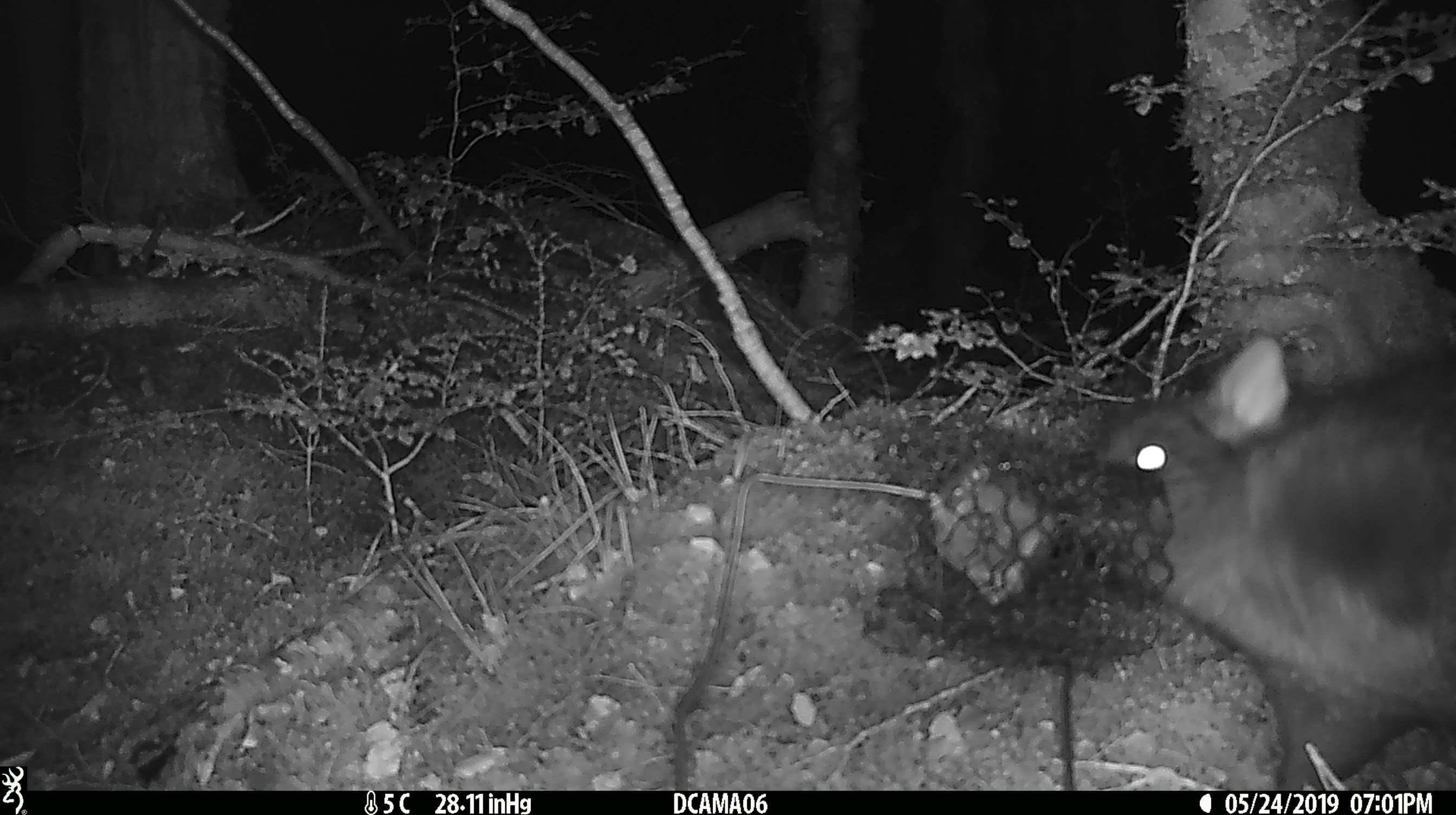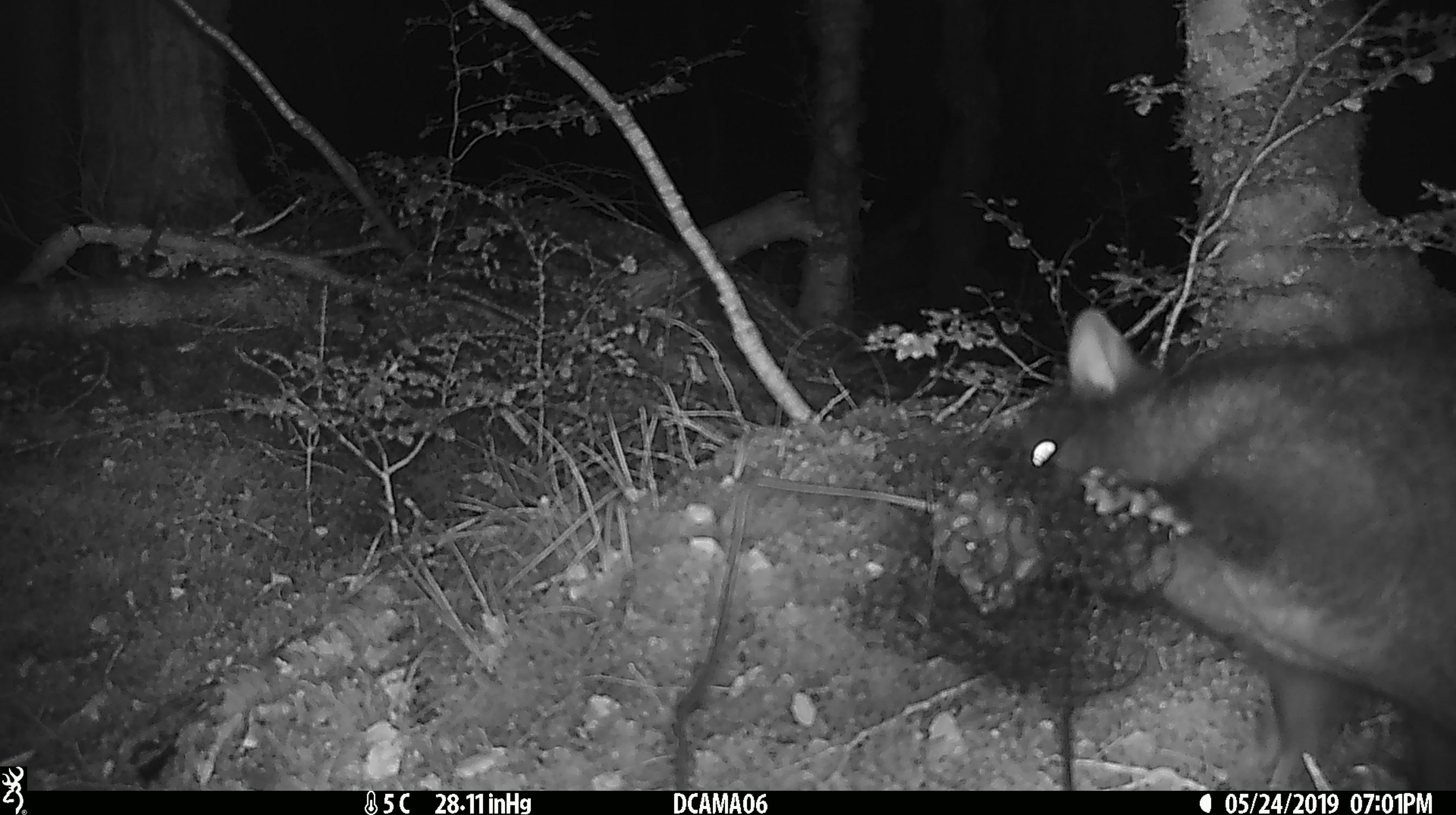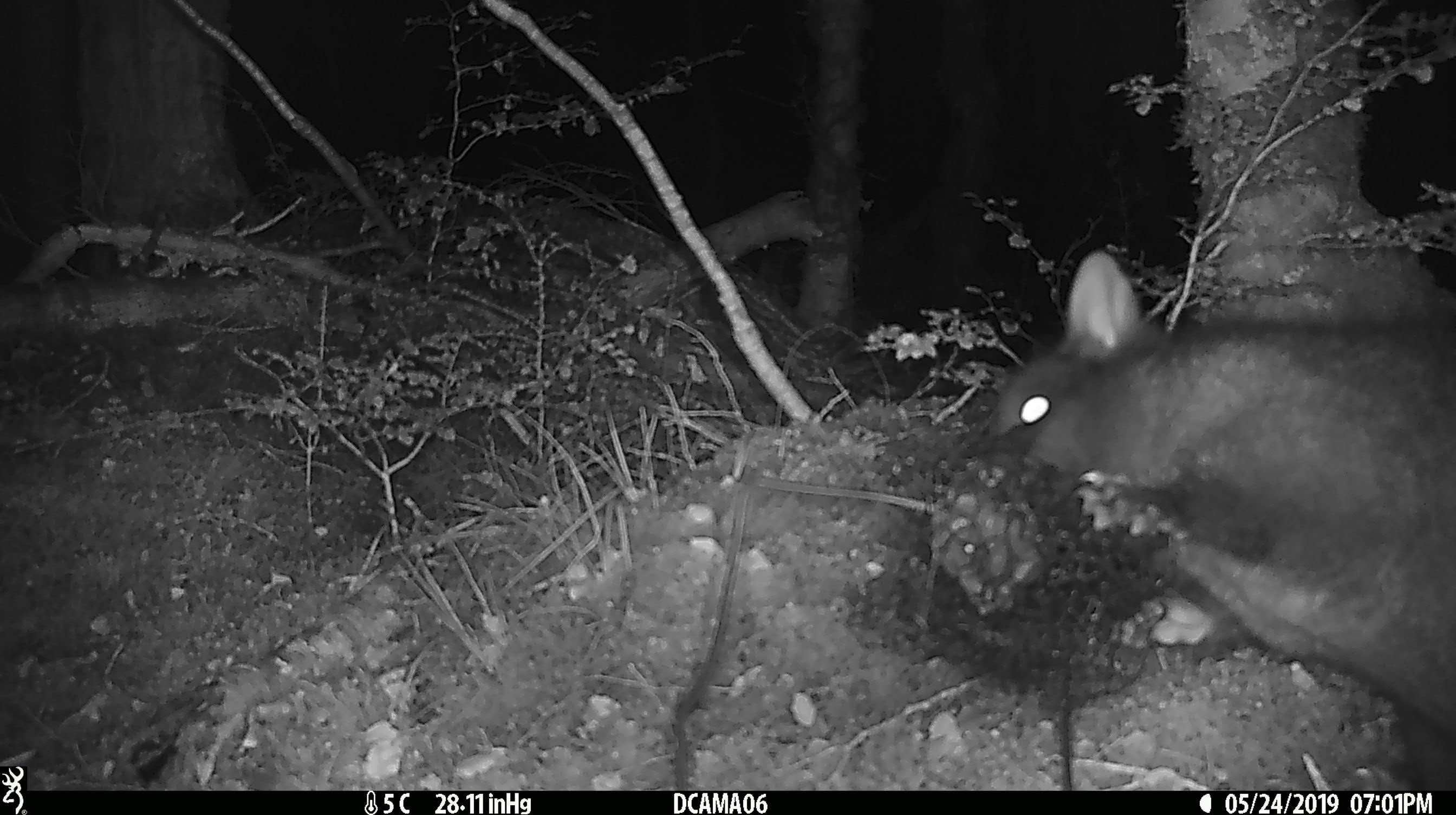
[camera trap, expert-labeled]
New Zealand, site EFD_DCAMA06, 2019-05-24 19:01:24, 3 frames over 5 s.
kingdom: Animalia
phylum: Chordata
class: Mammalia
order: Diprotodontia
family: Phalangeridae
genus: Trichosurus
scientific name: Trichosurus vulpecula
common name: common brushtail possum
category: possum